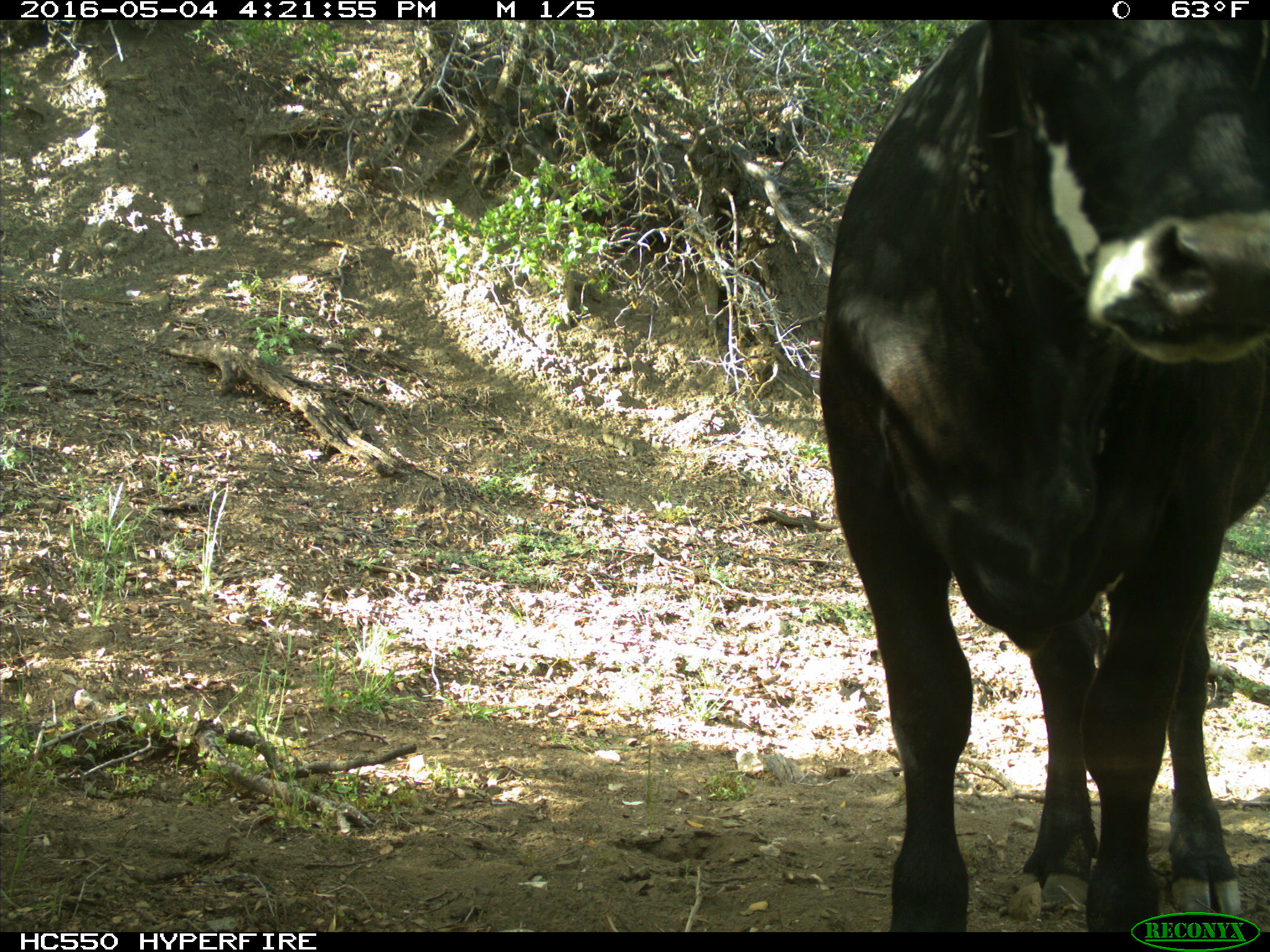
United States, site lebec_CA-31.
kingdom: Animalia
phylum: Chordata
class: Mammalia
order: Artiodactyla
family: Bovidae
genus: Bos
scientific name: Bos taurus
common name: domestic cow